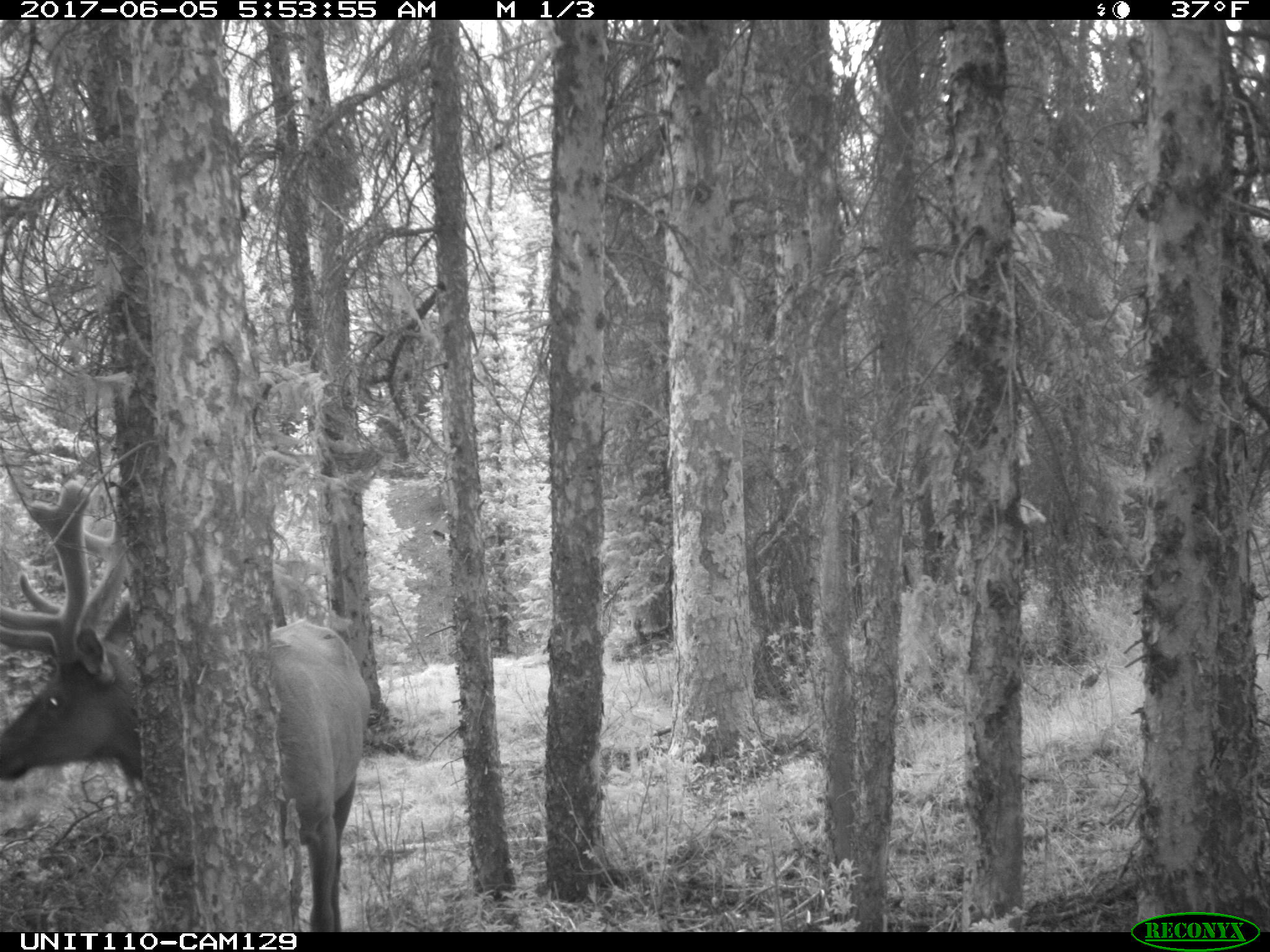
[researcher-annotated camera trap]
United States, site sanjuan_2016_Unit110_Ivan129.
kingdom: Animalia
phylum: Chordata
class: Mammalia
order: Artiodactyla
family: Cervidae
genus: Cervus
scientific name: Cervus elaphus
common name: red deer